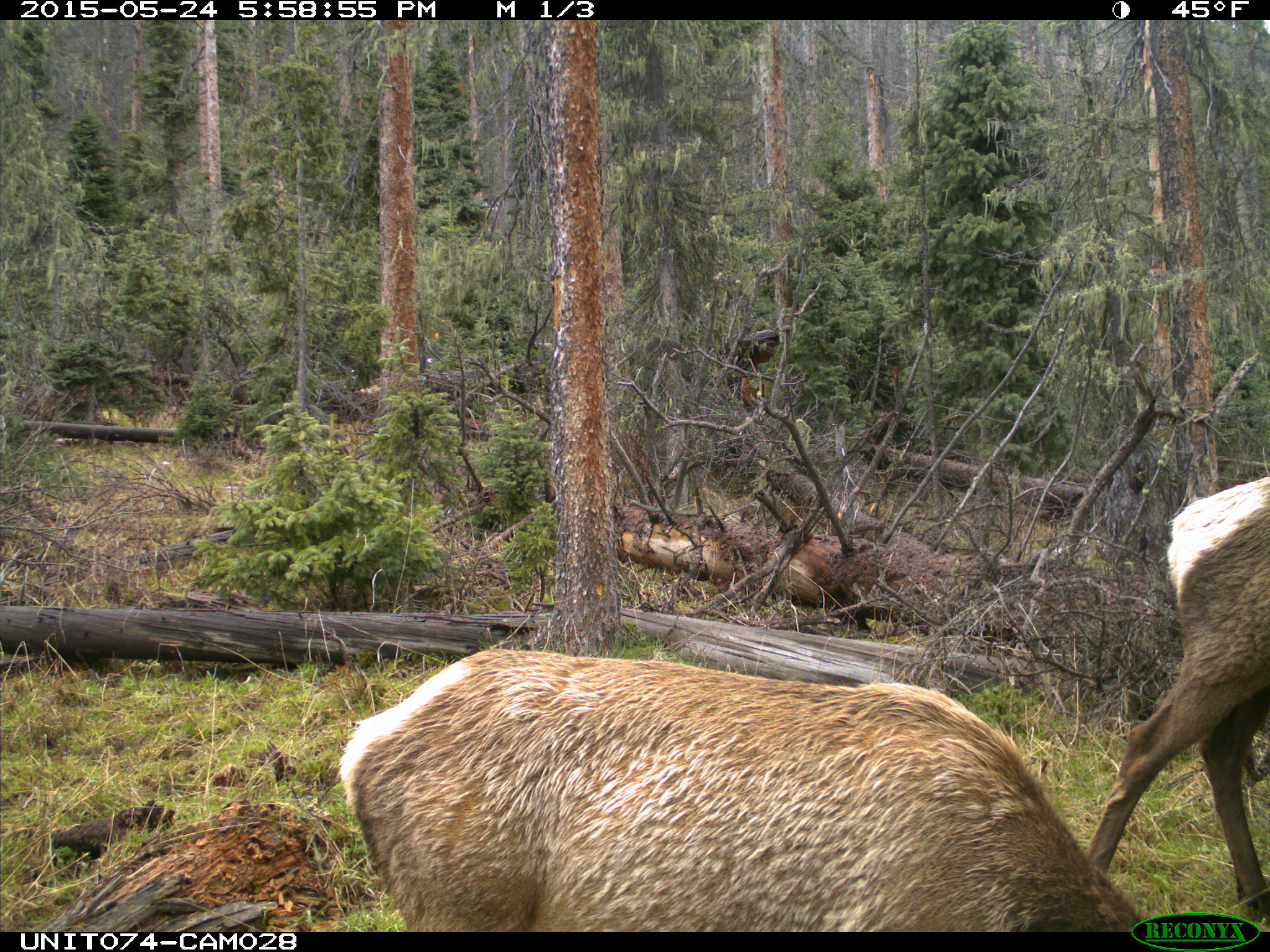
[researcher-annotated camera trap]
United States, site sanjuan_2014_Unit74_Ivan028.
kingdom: Animalia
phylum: Chordata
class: Mammalia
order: Artiodactyla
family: Cervidae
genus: Cervus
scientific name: Cervus elaphus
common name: red deer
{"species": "Cervus elaphus (red deer)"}